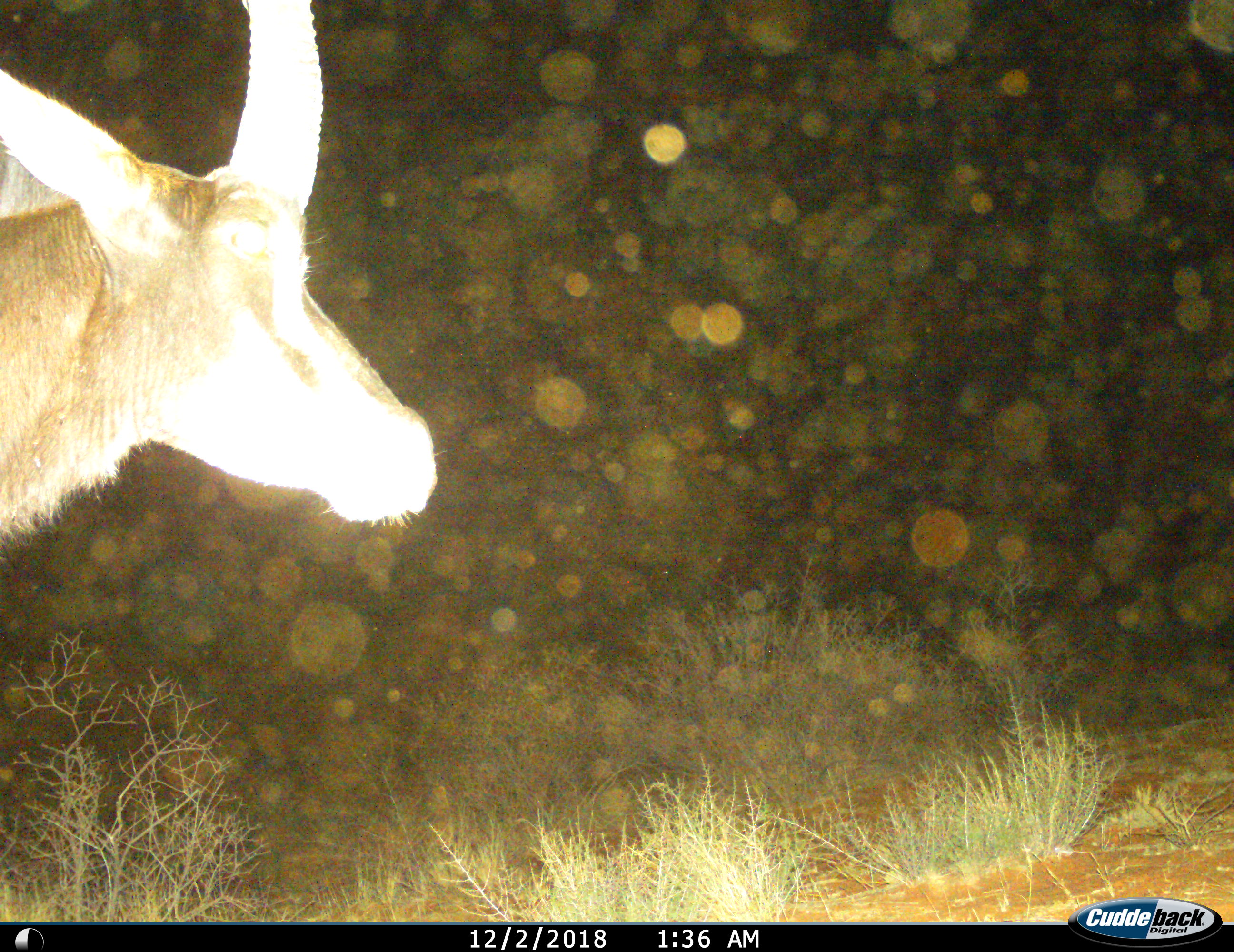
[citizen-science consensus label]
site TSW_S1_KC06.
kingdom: Animalia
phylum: Chordata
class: Mammalia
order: Artiodactyla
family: Bovidae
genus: Hippotragus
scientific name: Hippotragus niger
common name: sable antelope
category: sable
Sable (sable antelope) (Hippotragus niger), count 1. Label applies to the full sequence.